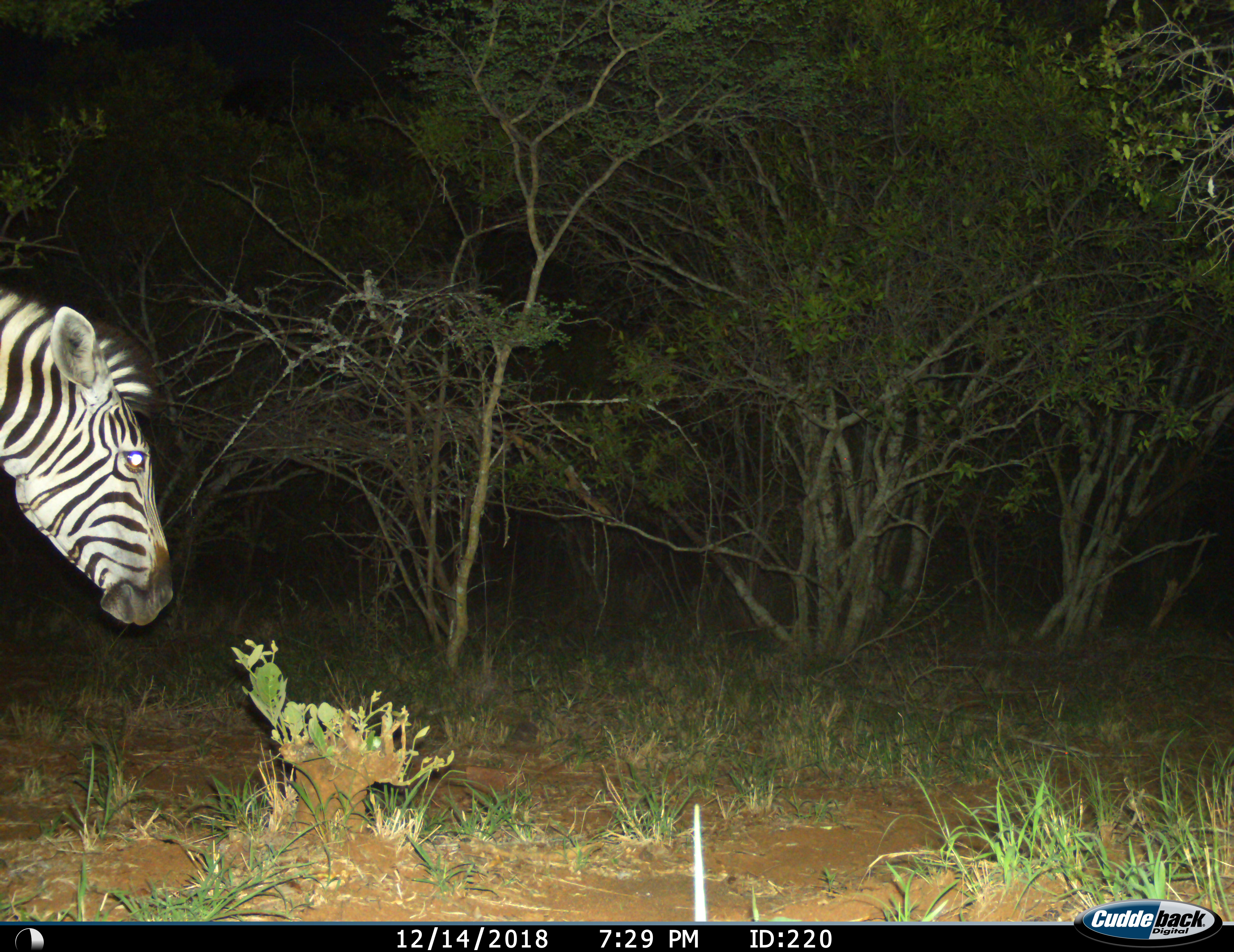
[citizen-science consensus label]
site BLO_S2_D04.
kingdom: Animalia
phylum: Chordata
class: Mammalia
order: Perissodactyla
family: Equidae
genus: Equus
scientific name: Equus quagga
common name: plains zebra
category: zebraplains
Zebraplains (plains zebra) (Equus quagga), count 1. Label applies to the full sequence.